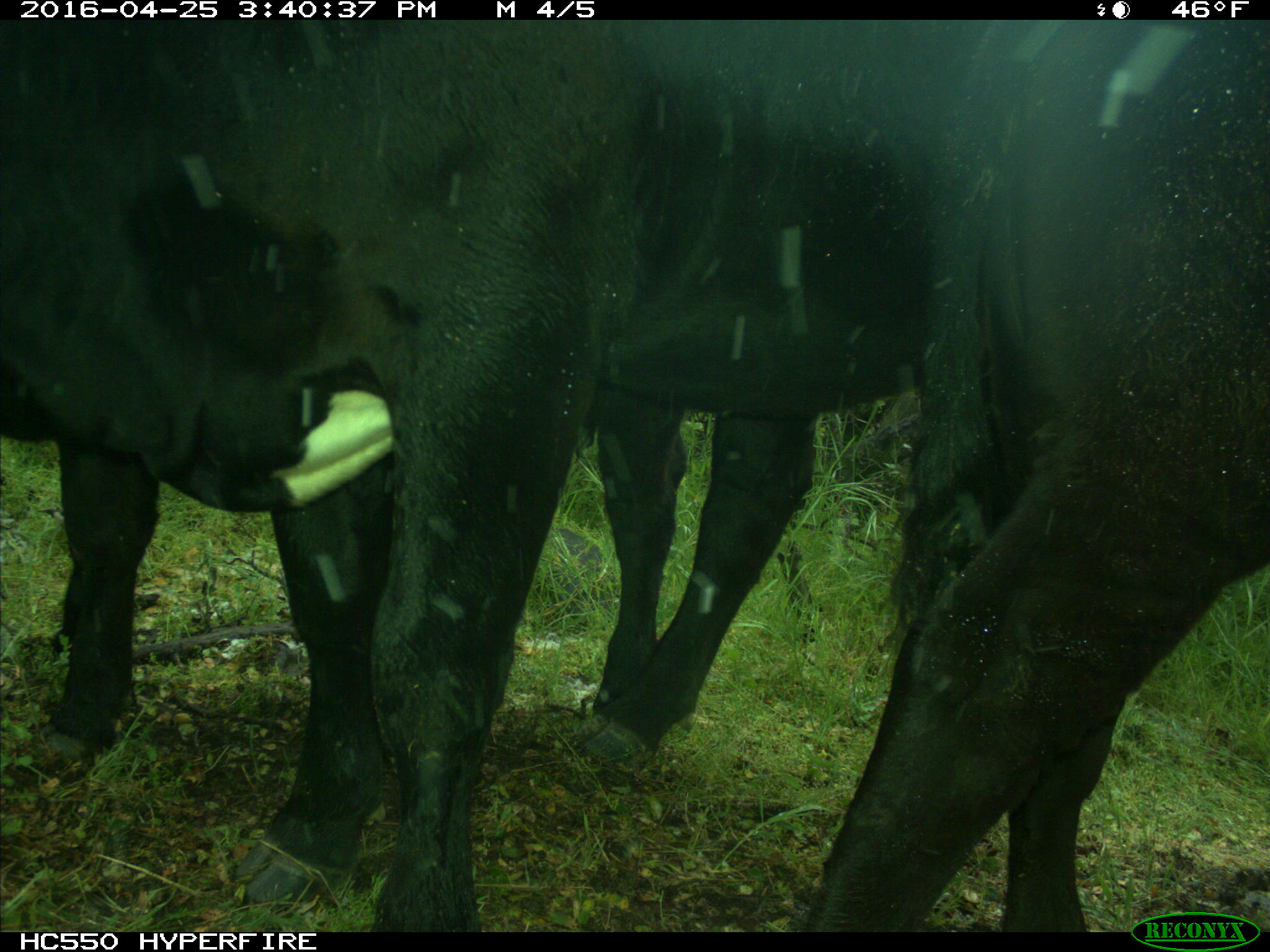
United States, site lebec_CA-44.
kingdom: Animalia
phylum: Chordata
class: Mammalia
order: Artiodactyla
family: Bovidae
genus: Bos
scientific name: Bos taurus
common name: domestic cow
Bos taurus (domestic cow).